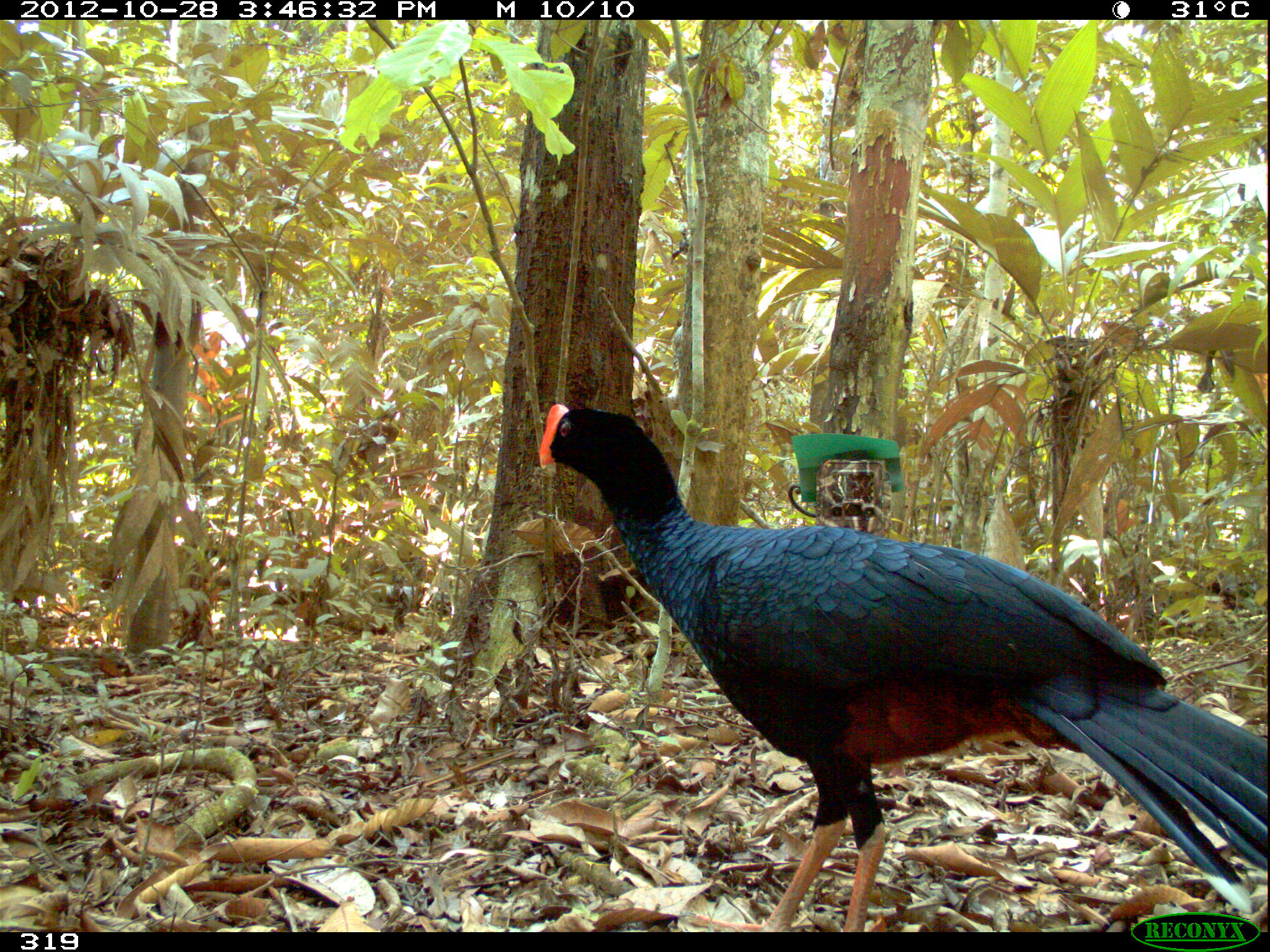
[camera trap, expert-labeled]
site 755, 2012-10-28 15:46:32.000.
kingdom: Animalia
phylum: Chordata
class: Aves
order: Galliformes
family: Cracidae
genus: Mitu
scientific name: Mitu tuberosum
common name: razor-billed curassow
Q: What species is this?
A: Mitu tuberosum (razor-billed curassow).